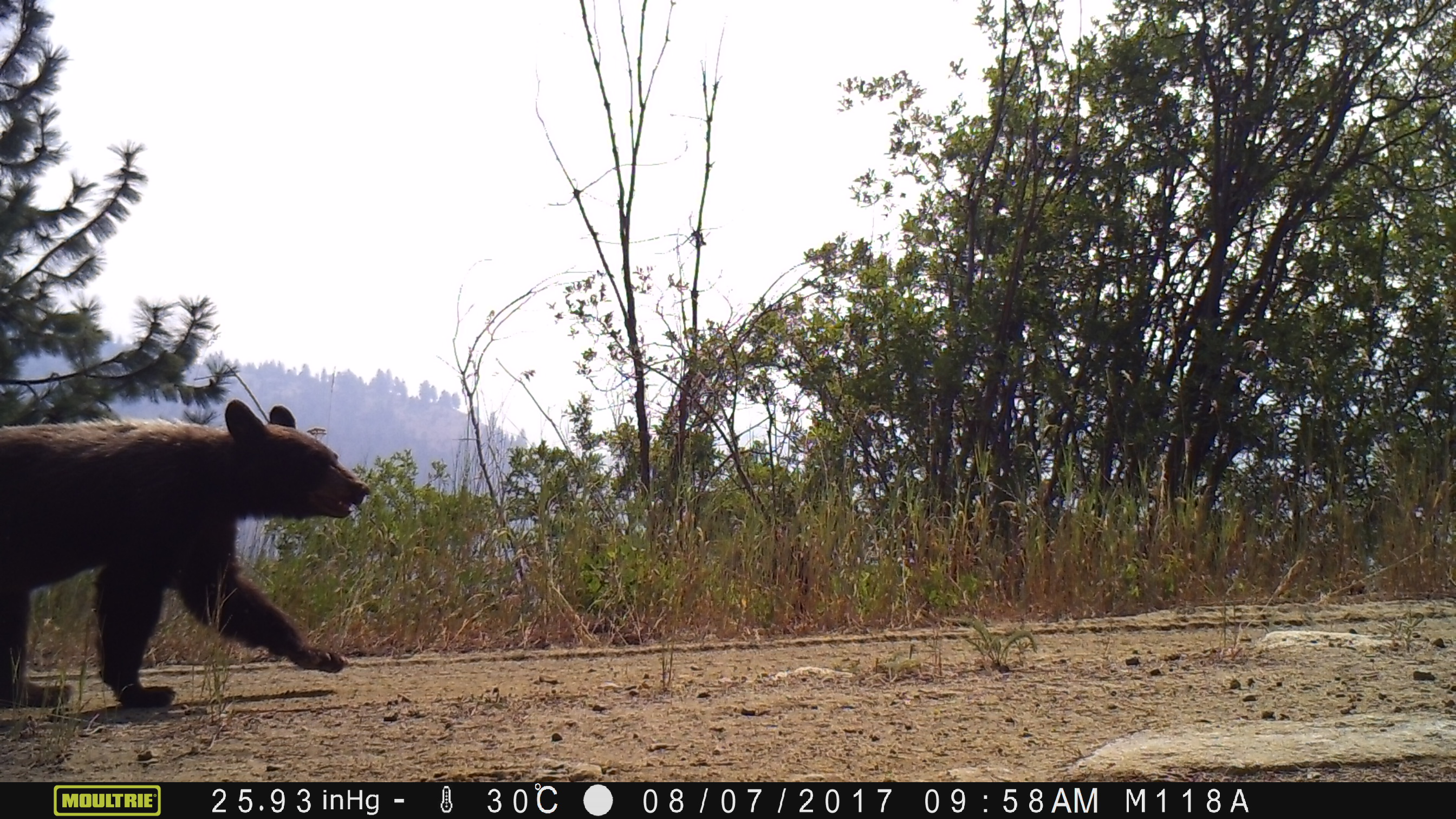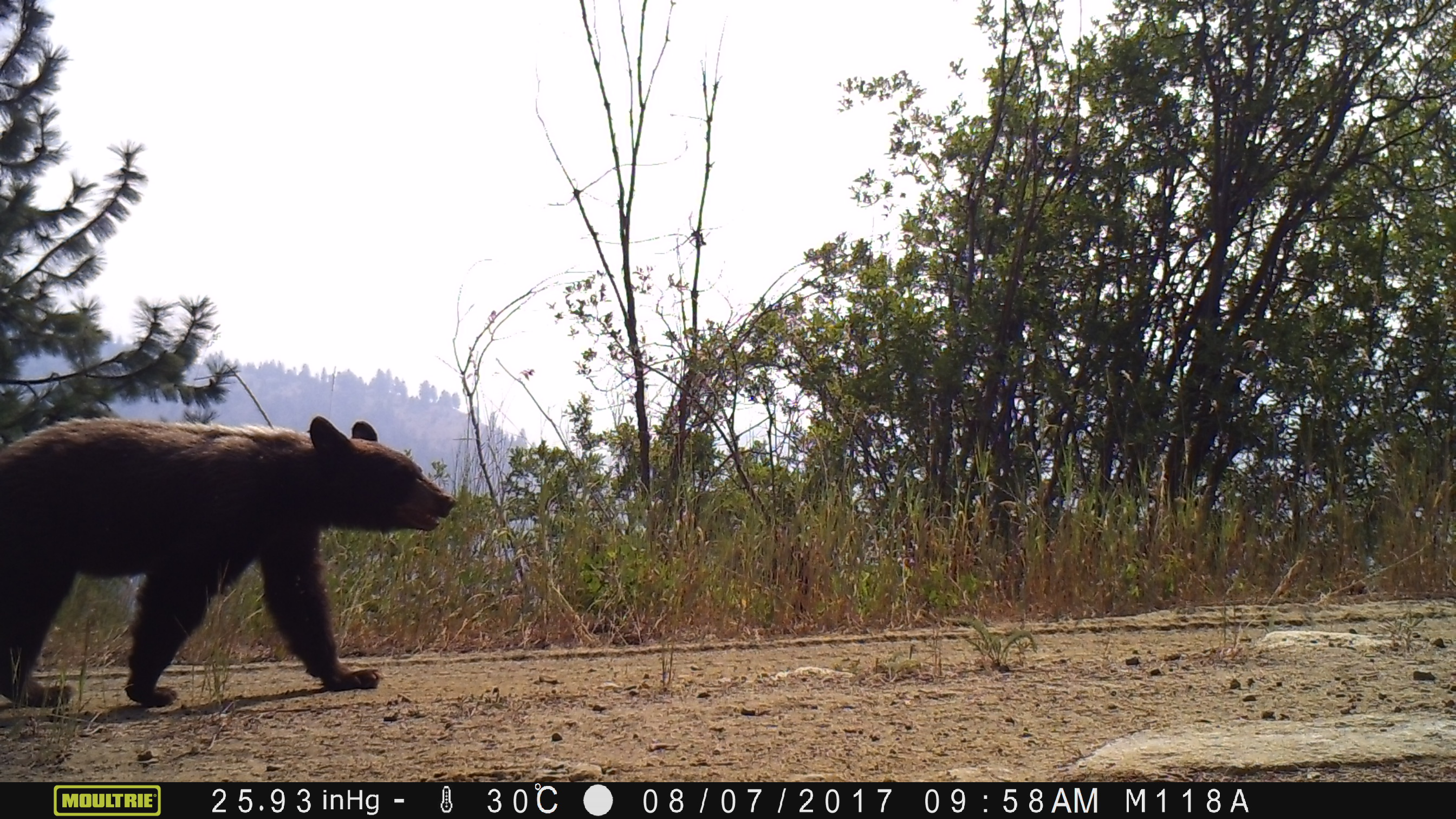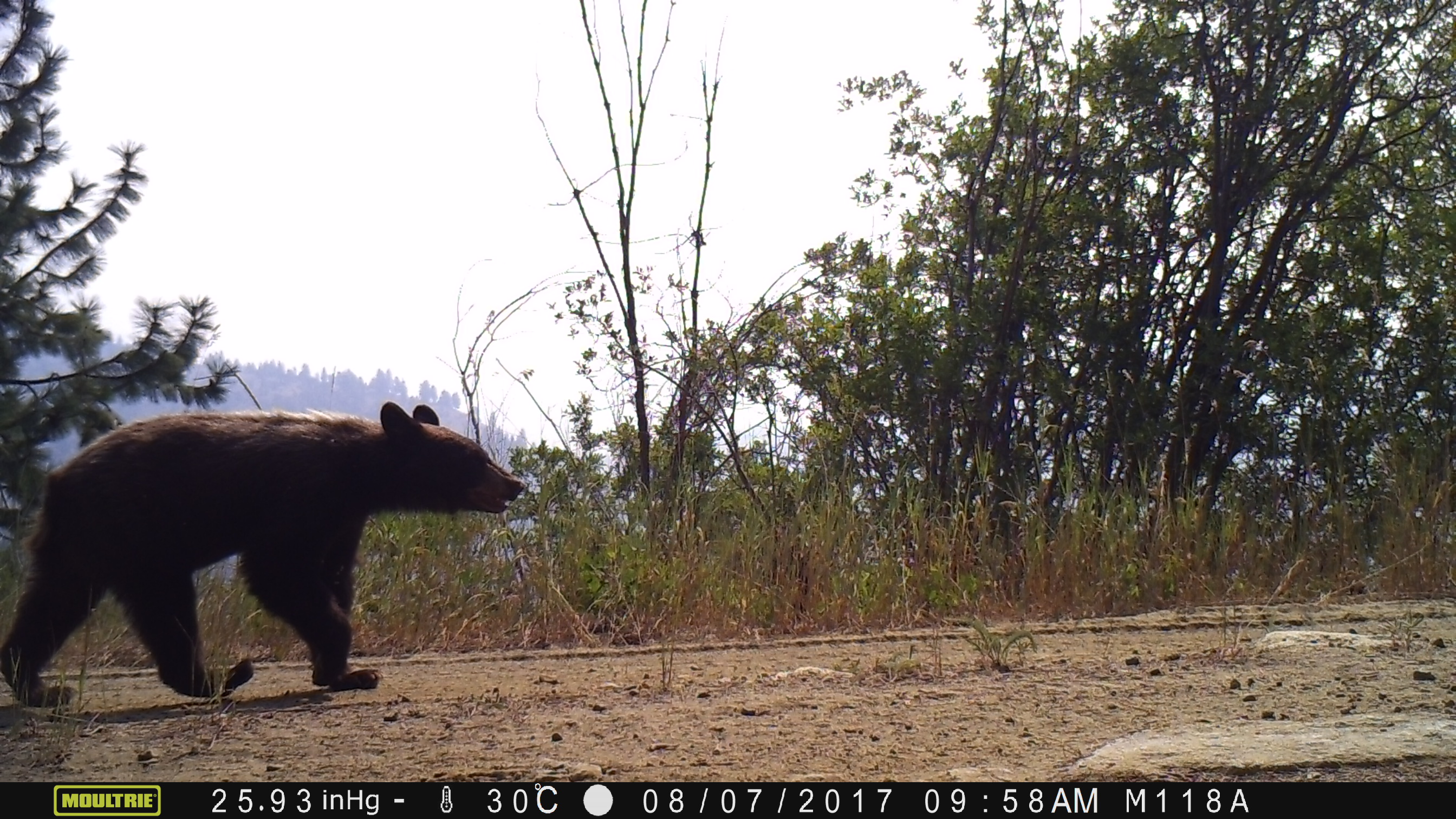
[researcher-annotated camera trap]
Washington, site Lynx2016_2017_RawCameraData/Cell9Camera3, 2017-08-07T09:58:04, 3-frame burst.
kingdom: Animalia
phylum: Chordata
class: Mammalia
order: Carnivora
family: Ursidae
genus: Ursus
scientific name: Ursus americanus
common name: american black bear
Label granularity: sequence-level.